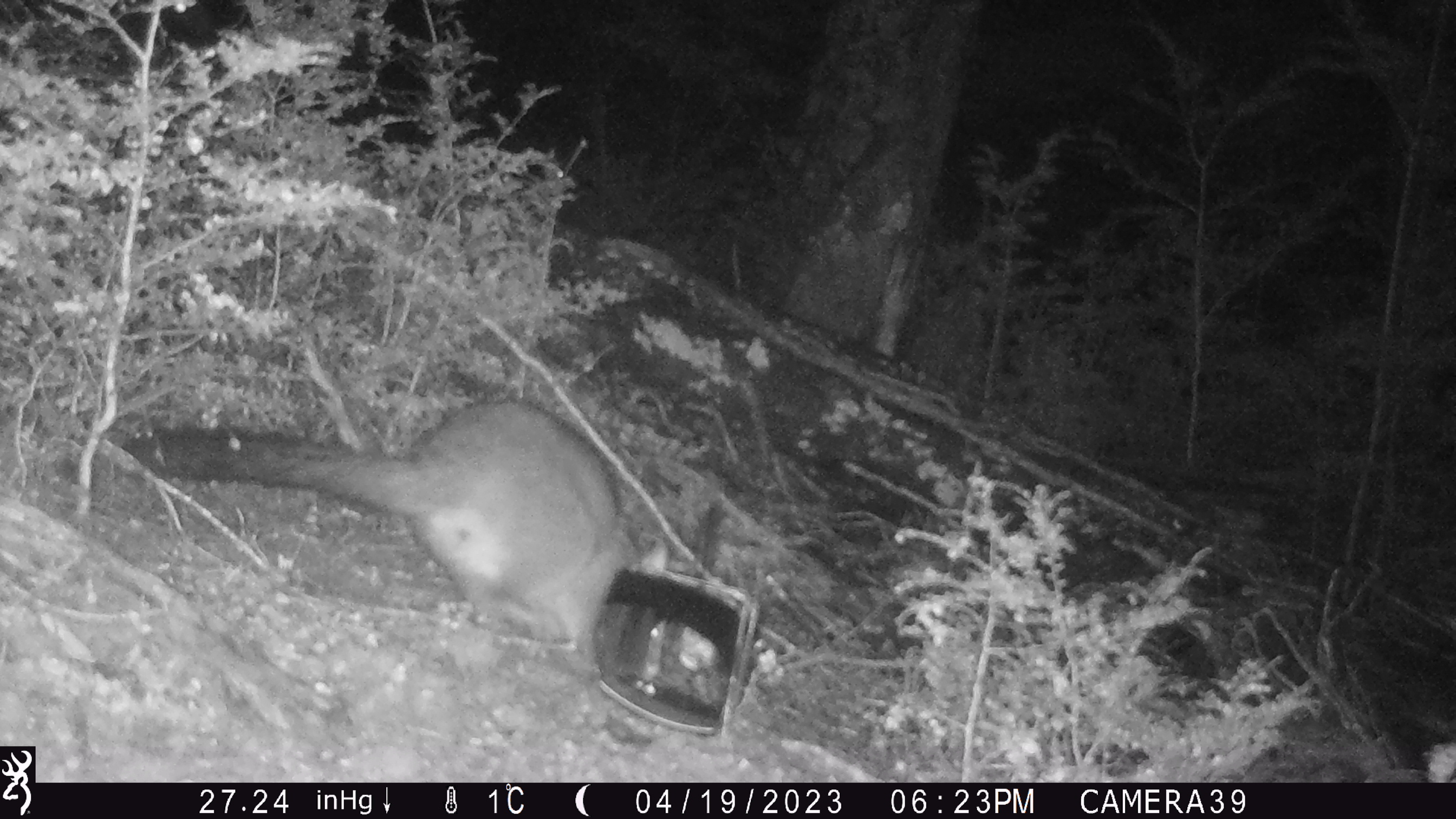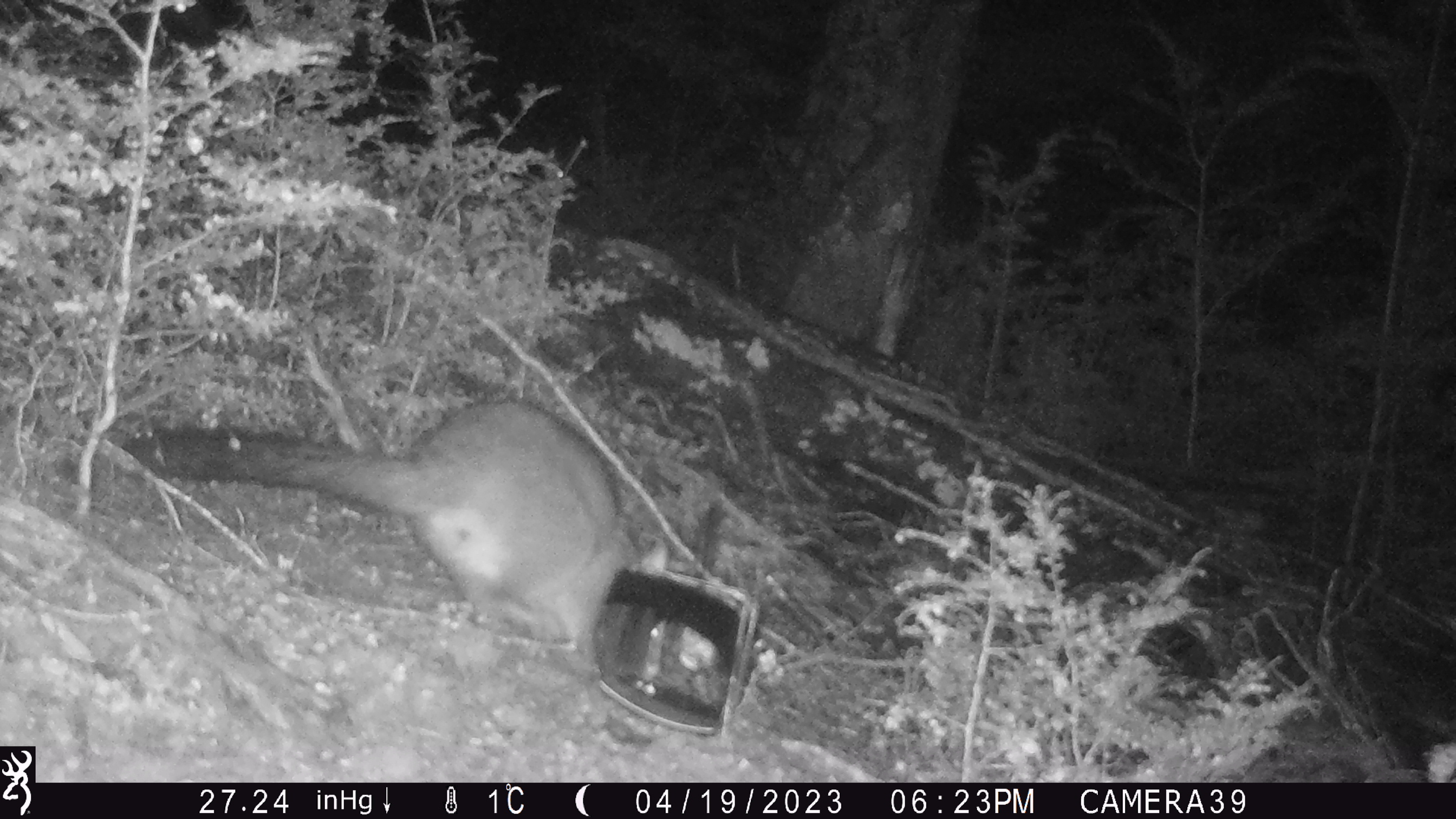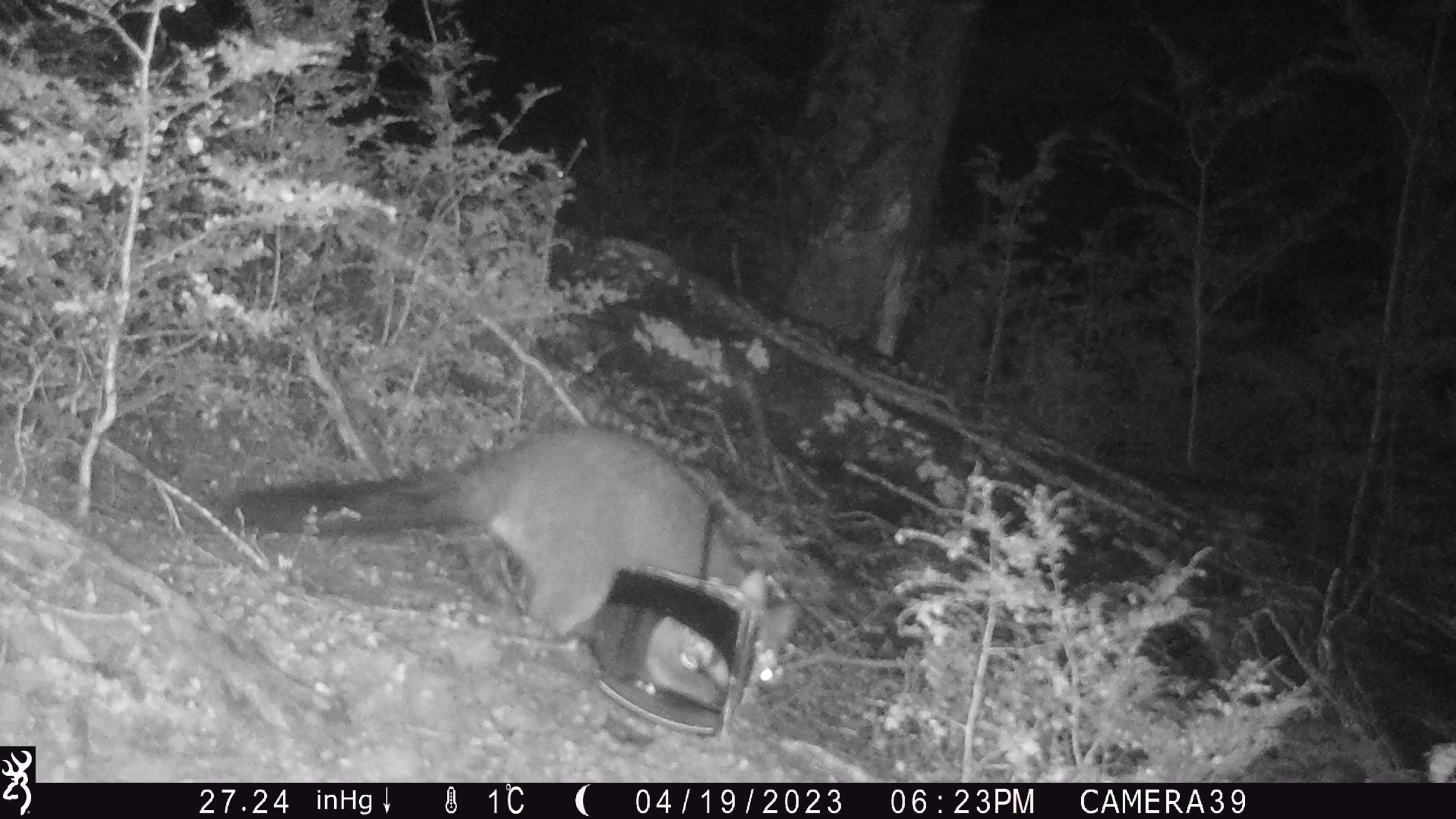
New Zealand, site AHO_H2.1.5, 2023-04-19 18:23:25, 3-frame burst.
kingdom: Animalia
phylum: Chordata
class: Mammalia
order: Diprotodontia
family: Phalangeridae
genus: Trichosurus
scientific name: Trichosurus vulpecula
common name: common brushtail possum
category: possum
Possum (common brushtail possum) (Trichosurus vulpecula).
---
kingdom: Animalia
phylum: Chordata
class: Mammalia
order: Carnivora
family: Mustelidae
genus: Mustela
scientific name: Mustela erminea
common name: stoat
Stoat (Mustela erminea).